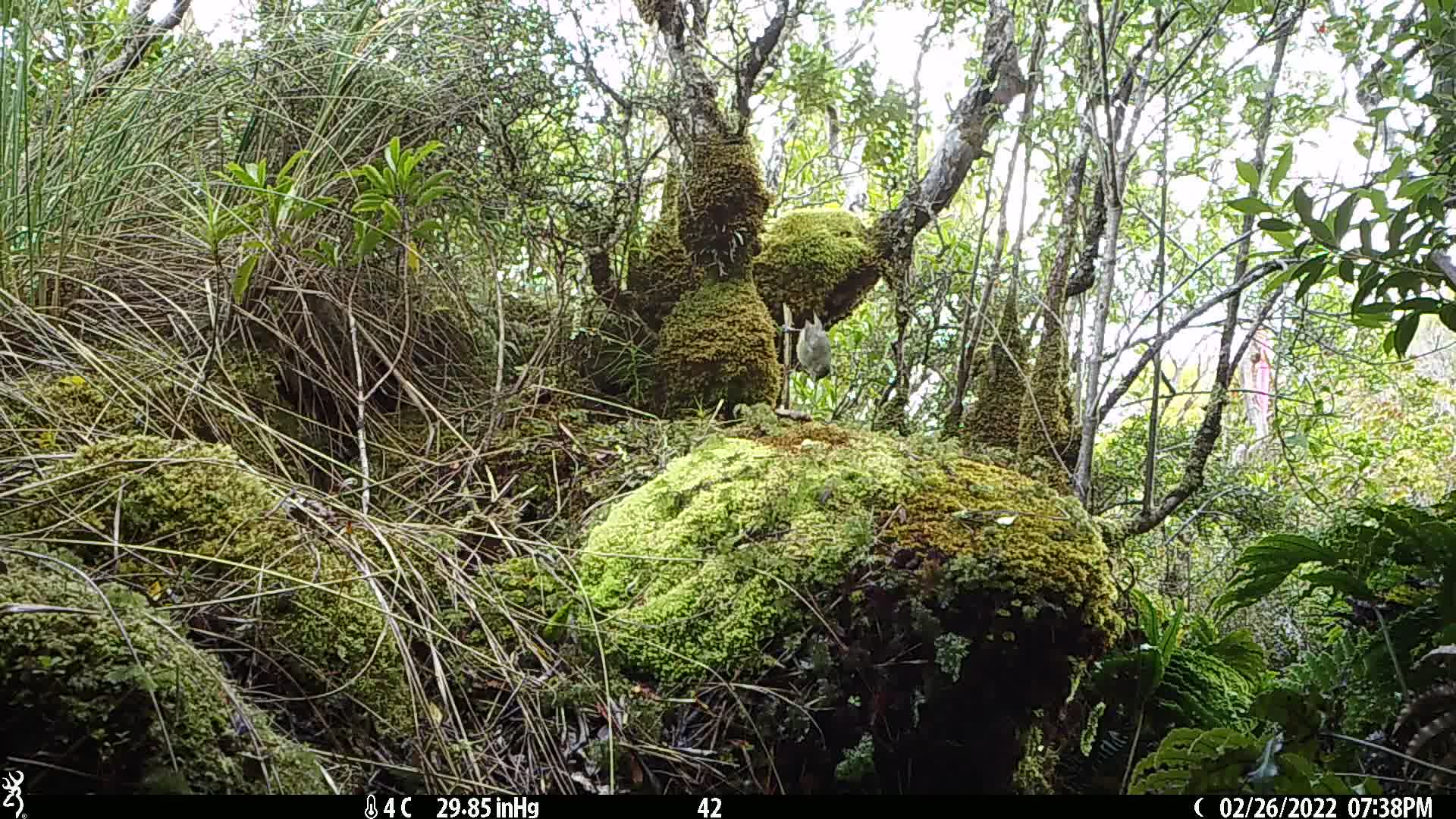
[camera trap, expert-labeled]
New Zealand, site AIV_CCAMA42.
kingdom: Animalia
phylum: Chordata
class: Aves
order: Passeriformes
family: Meliphagidae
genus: Anthornis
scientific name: Anthornis melanura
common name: new zealand bellbird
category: bellbird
Bellbird (new zealand bellbird) (Anthornis melanura).